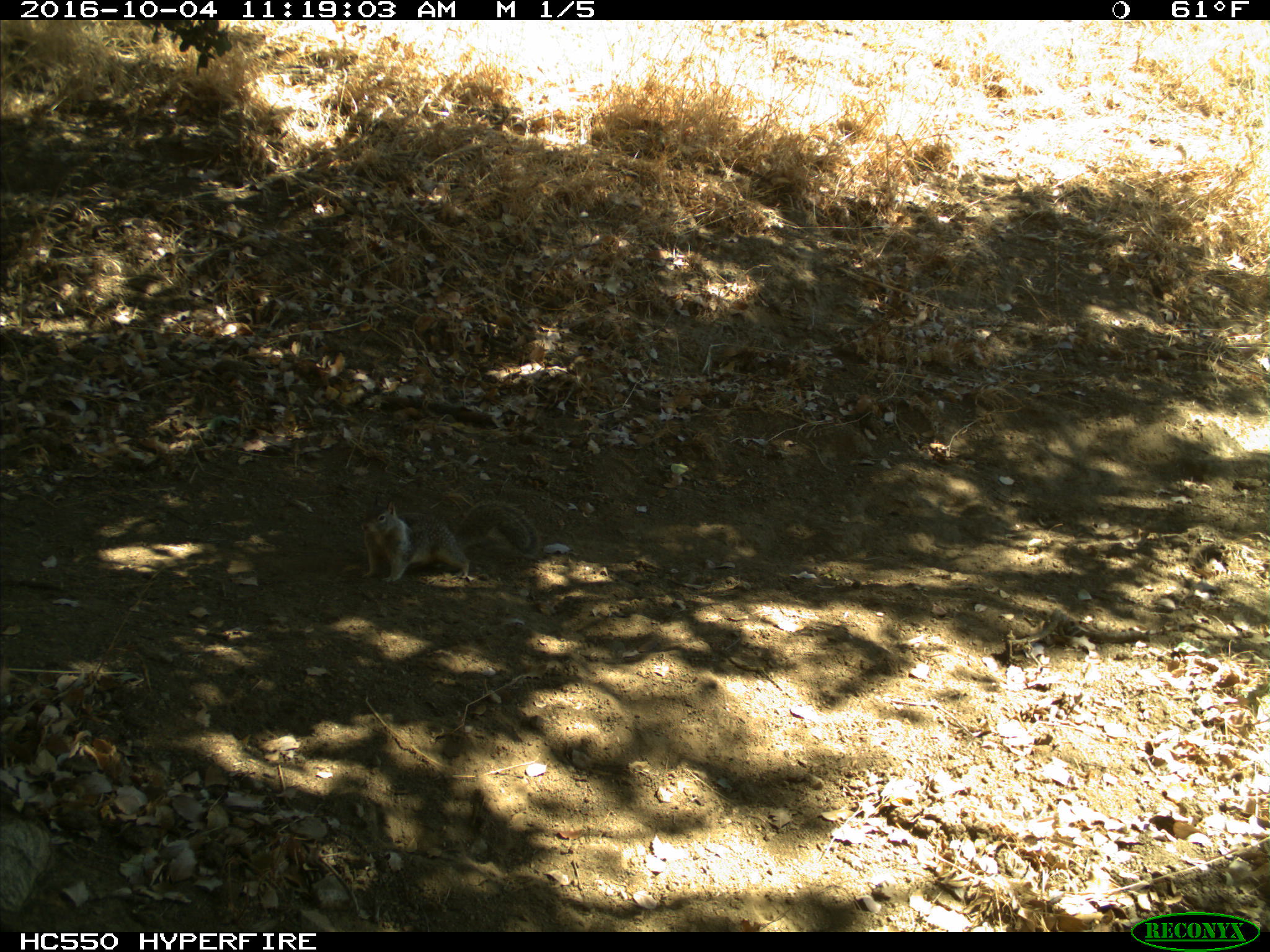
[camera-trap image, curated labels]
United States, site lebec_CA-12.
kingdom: Animalia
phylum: Chordata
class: Mammalia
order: Rodentia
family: Sciuridae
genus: Otospermophilus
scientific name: Otospermophilus beecheyi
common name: california ground squirrel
Otospermophilus beecheyi (california ground squirrel).